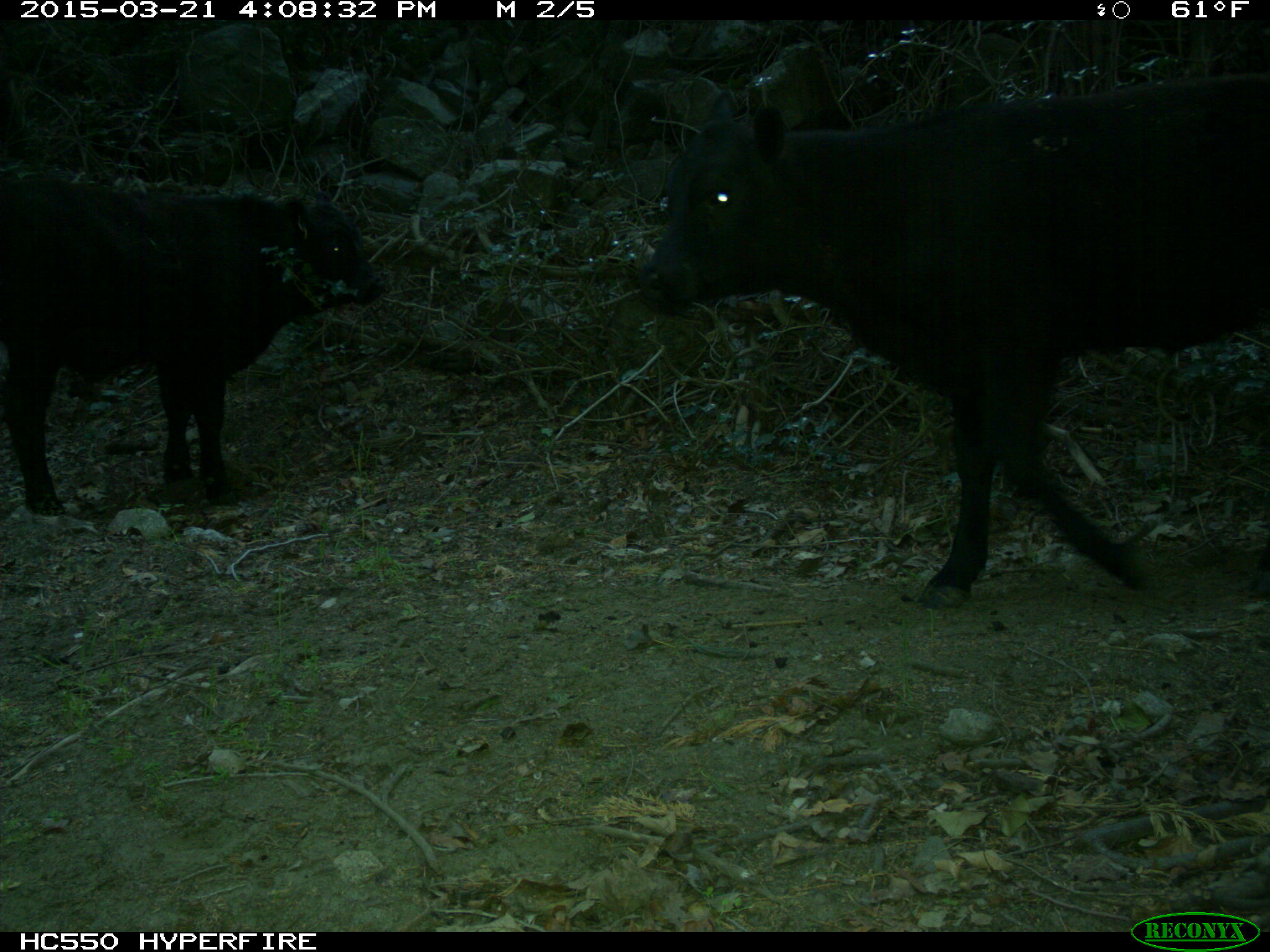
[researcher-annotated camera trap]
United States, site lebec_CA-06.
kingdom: Animalia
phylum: Chordata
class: Mammalia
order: Artiodactyla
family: Bovidae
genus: Bos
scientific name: Bos taurus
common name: domestic cow